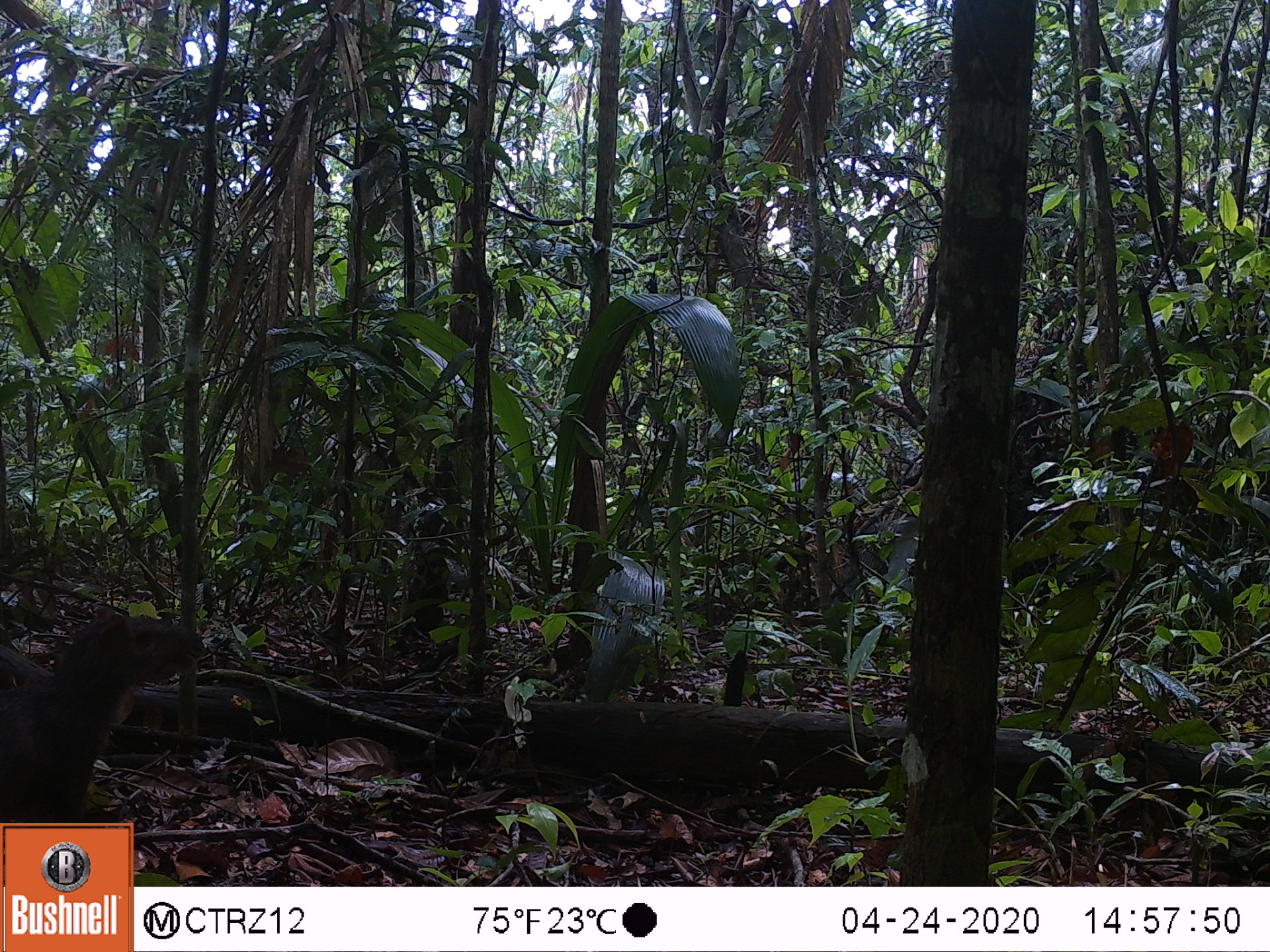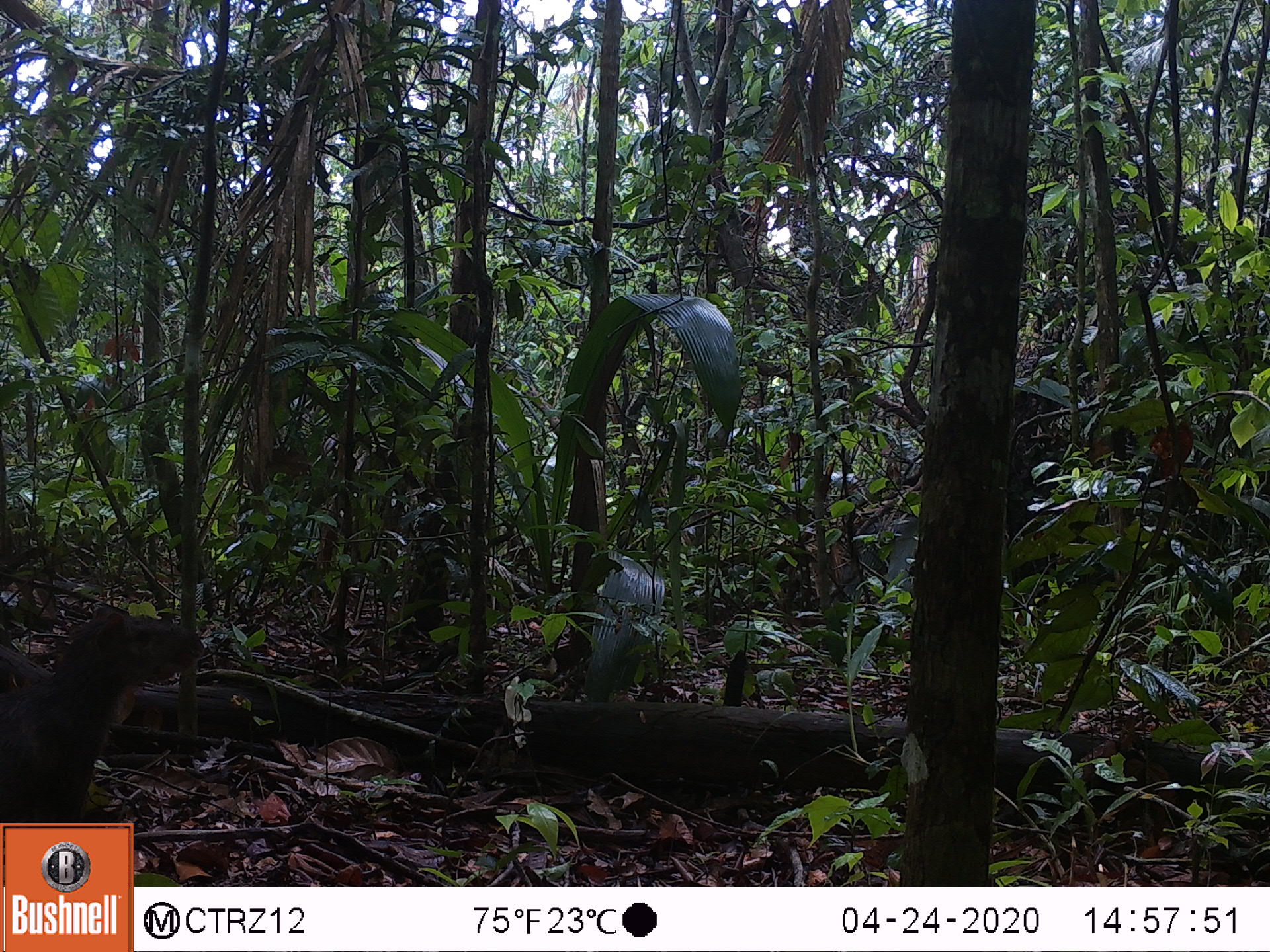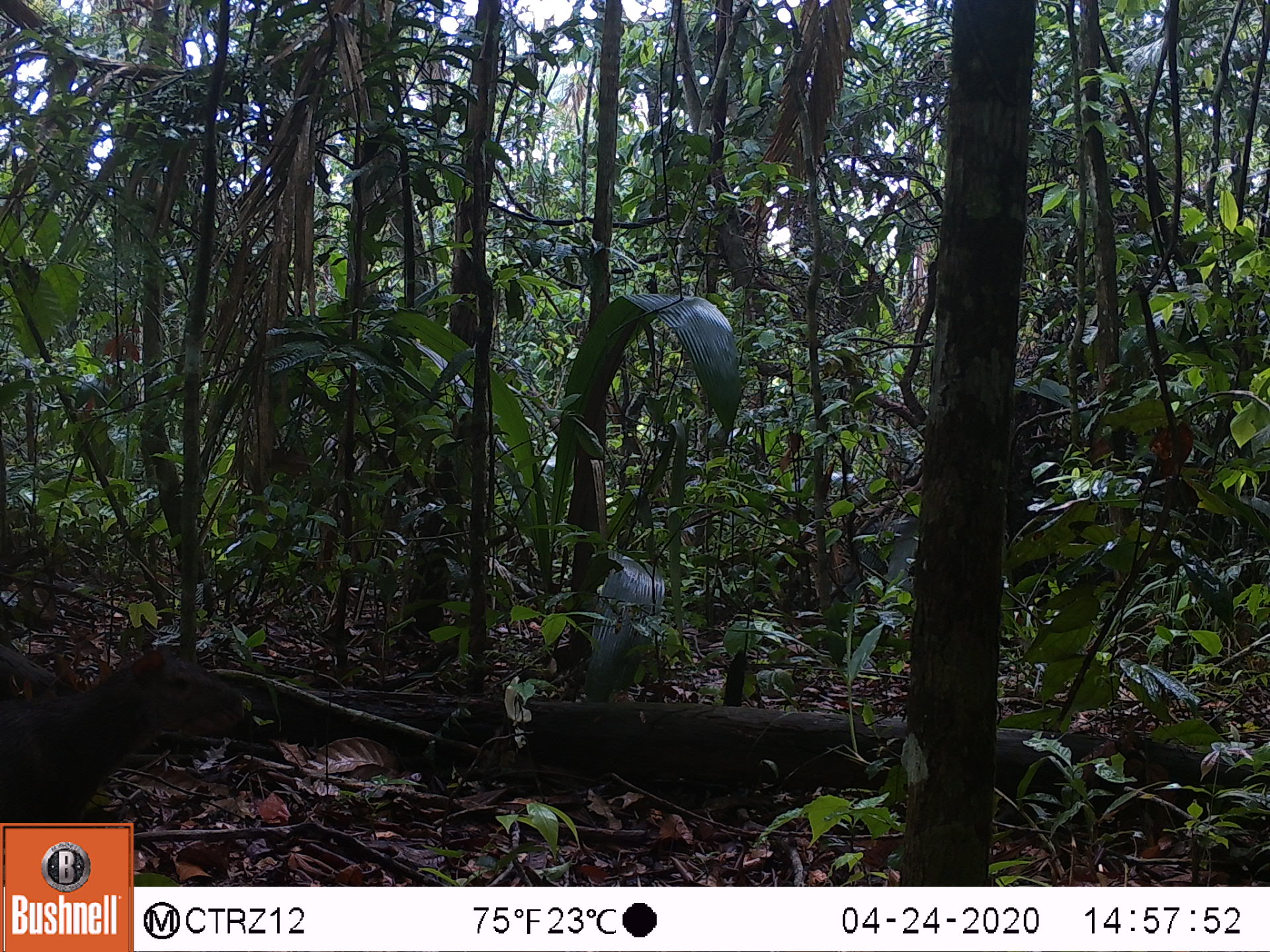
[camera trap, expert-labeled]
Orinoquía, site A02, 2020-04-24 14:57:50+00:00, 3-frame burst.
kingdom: Animalia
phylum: Chordata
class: Mammalia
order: Rodentia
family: Dasyproctidae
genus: Dasyprocta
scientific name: Dasyprocta fuliginosa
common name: black agouti